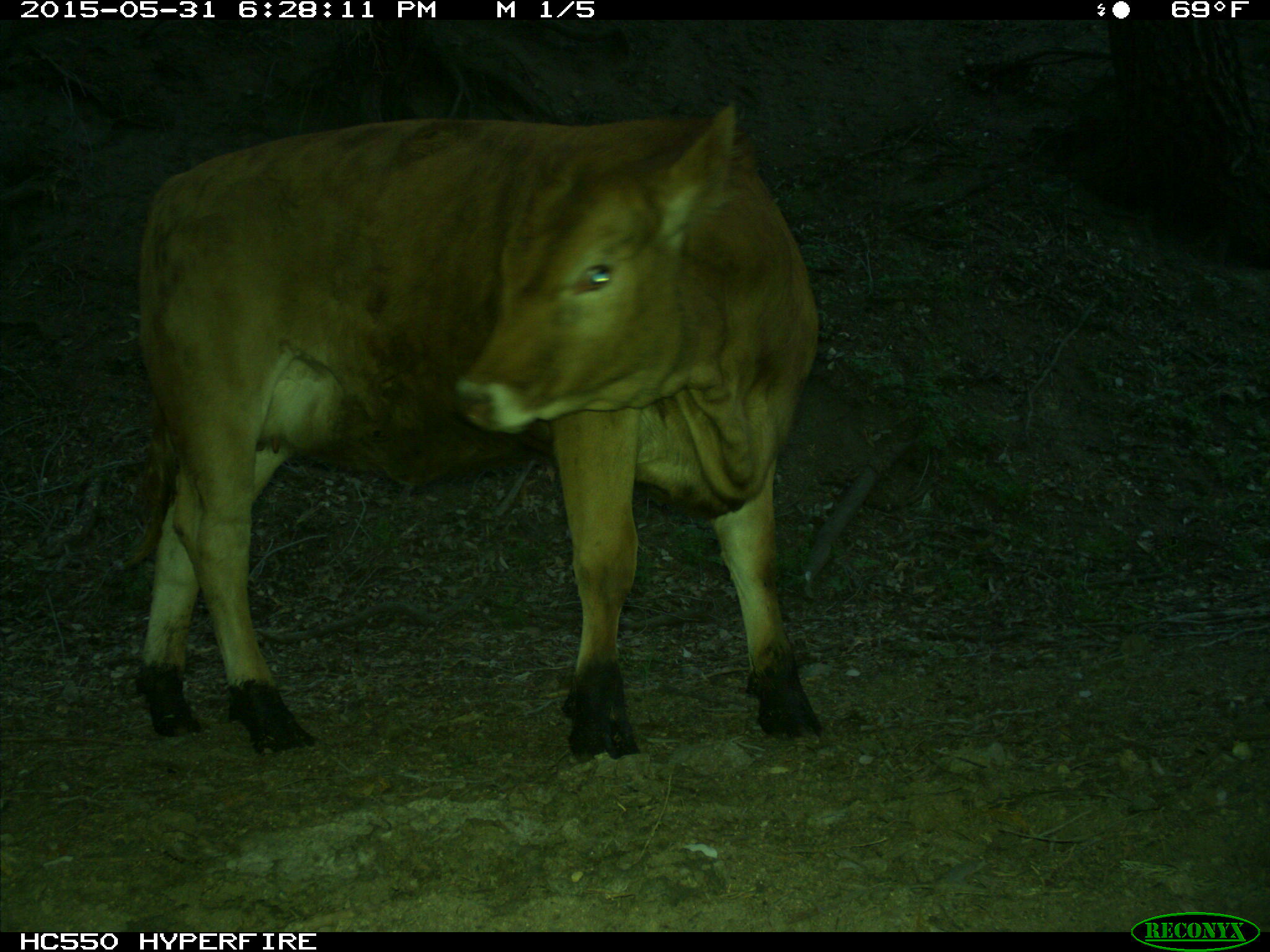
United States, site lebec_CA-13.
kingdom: Animalia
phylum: Chordata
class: Mammalia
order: Artiodactyla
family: Bovidae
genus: Bos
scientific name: Bos taurus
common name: domestic cow